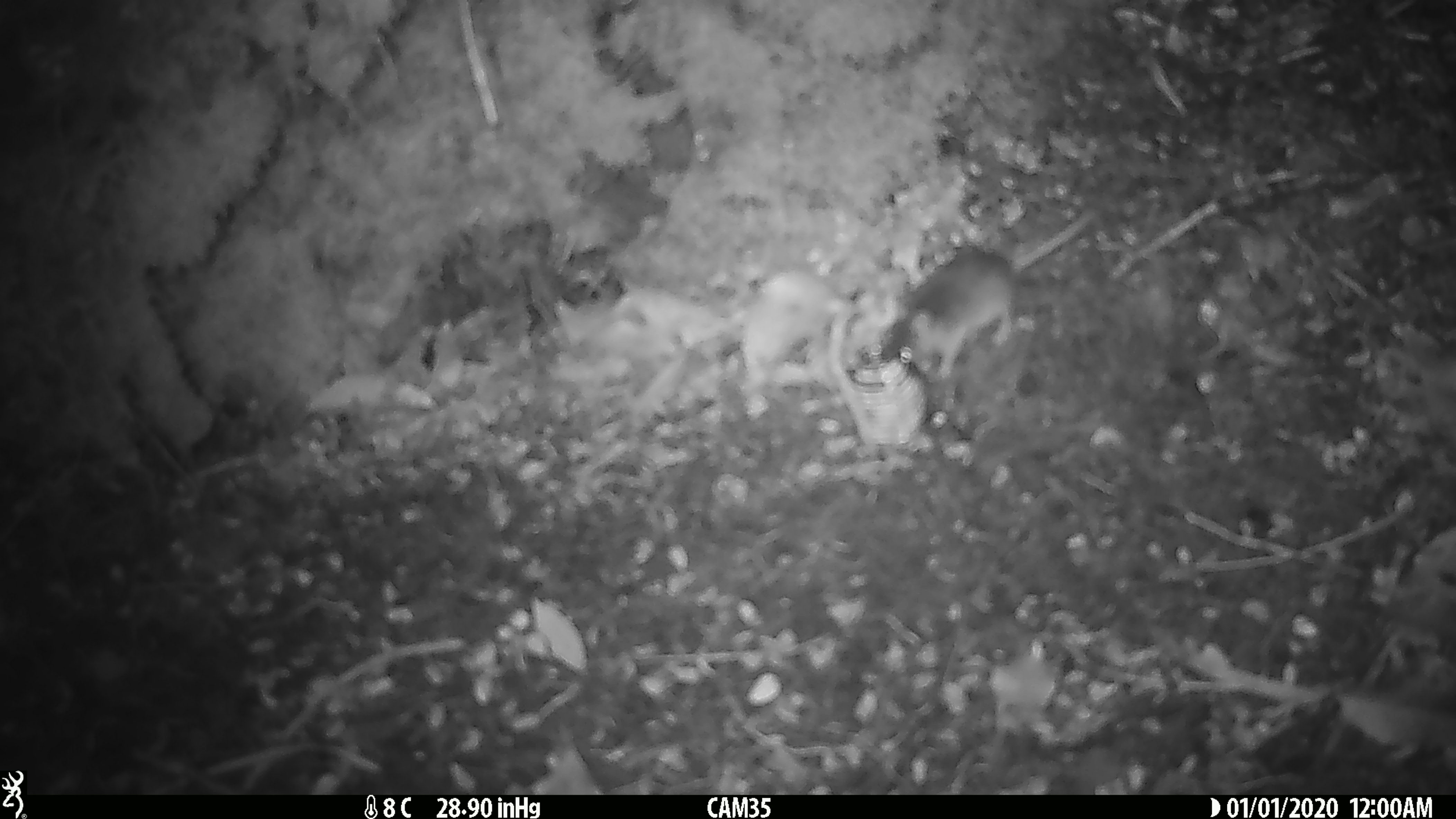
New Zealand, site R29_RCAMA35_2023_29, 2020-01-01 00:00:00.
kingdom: Animalia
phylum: Chordata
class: Mammalia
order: Rodentia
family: Muridae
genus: Mus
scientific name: Mus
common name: mouse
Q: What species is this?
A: Mouse (Mus).